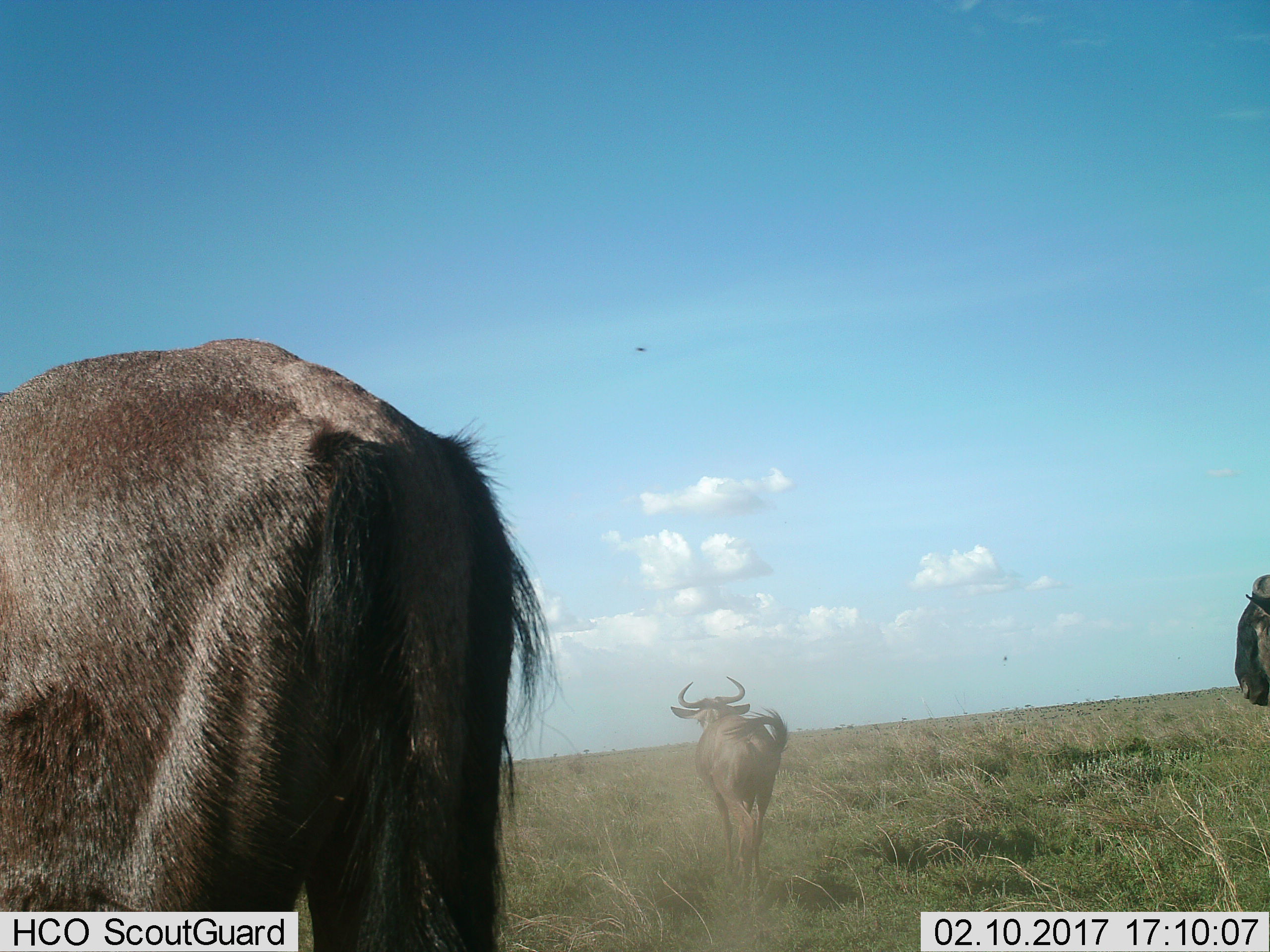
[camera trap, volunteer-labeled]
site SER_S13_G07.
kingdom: Animalia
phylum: Chordata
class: Mammalia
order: Artiodactyla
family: Bovidae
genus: Connochaetes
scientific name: Connochaetes taurinus taurinus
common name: blue wildebeest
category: wildebeestblue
Wildebeestblue (blue wildebeest) (Connochaetes taurinus taurinus), count 3. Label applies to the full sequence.